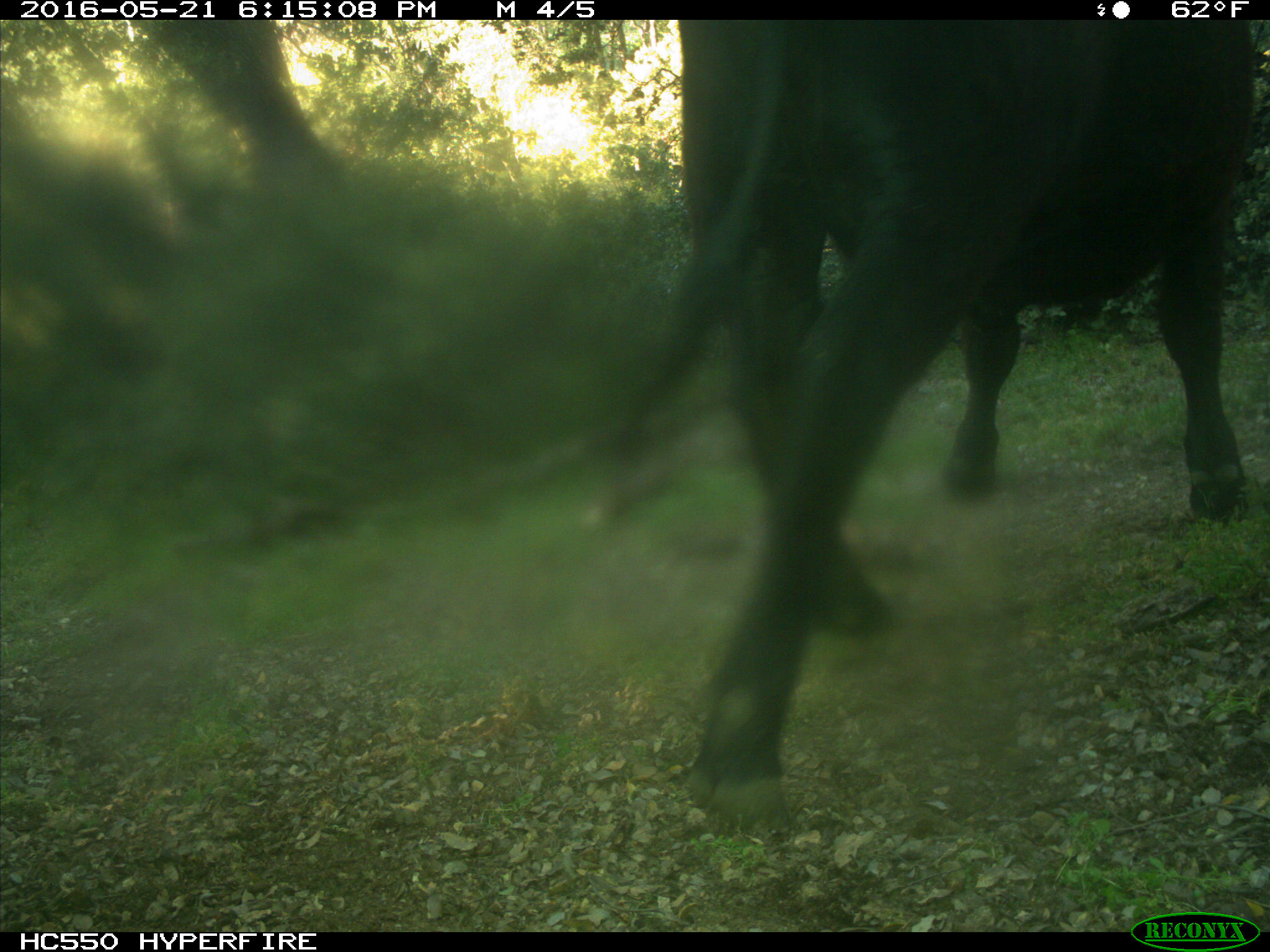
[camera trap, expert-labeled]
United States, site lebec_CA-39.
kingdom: Animalia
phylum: Chordata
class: Mammalia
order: Artiodactyla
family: Bovidae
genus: Bos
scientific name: Bos taurus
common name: domestic cow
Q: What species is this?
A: Bos taurus (domestic cow).